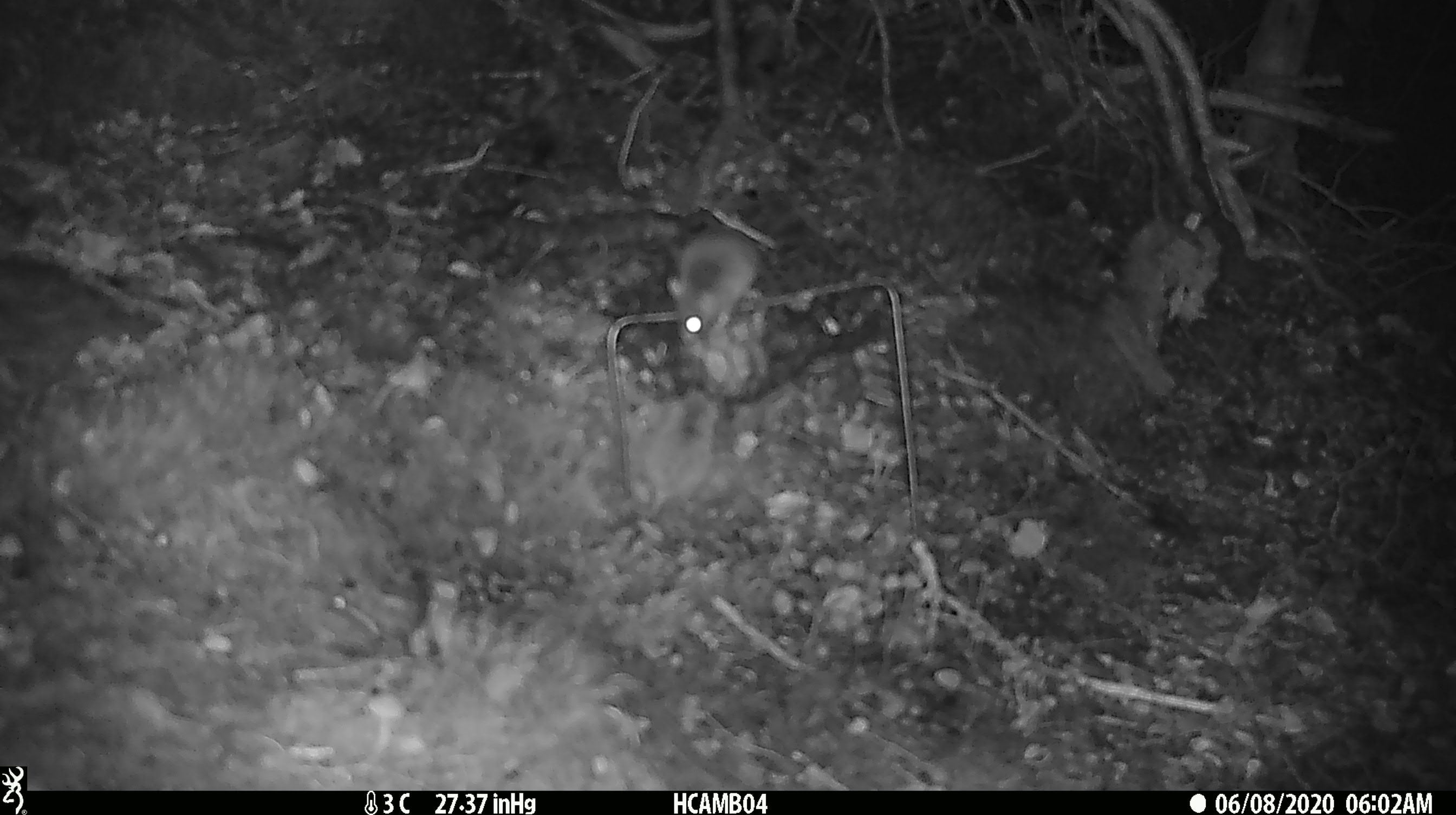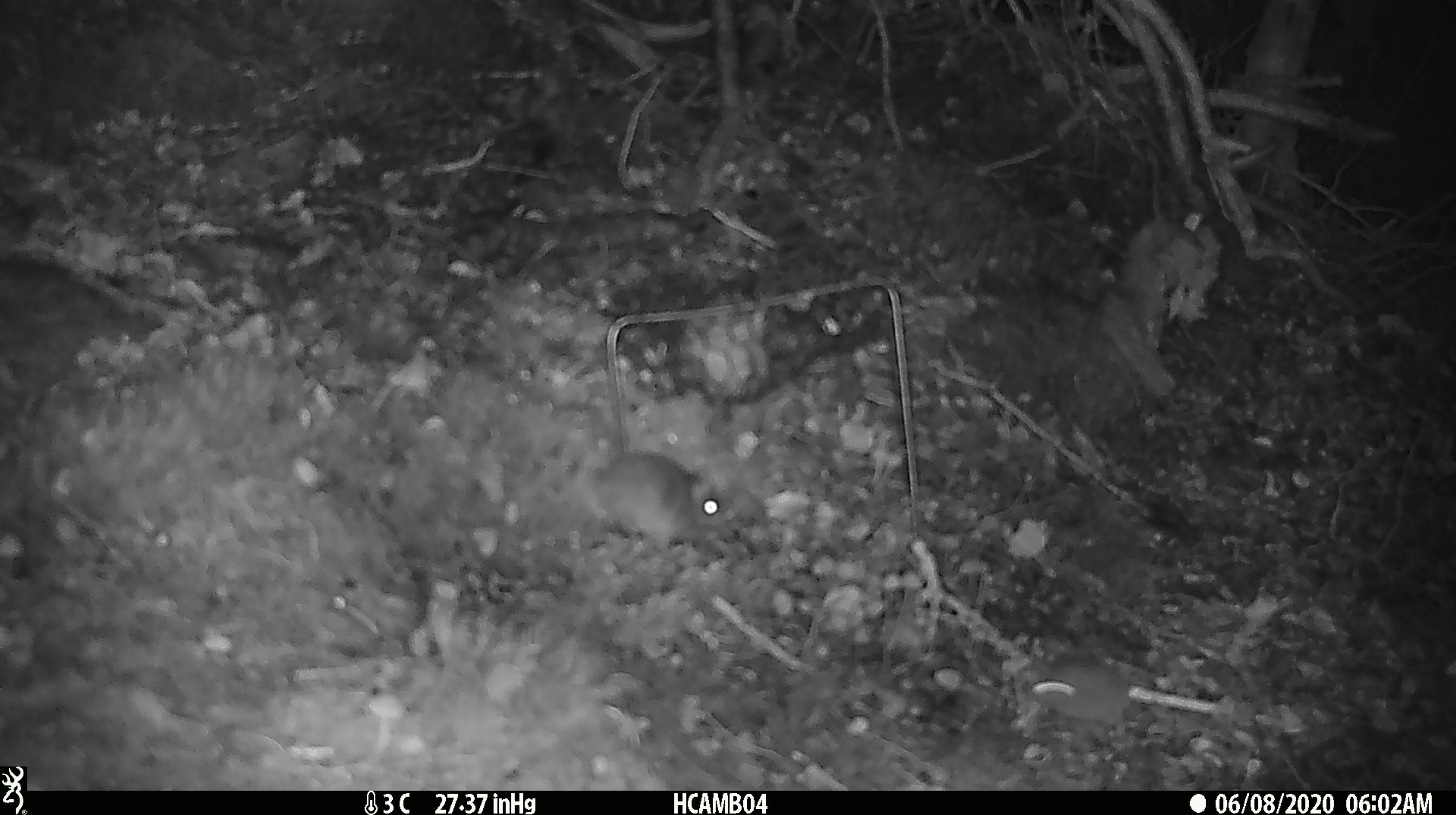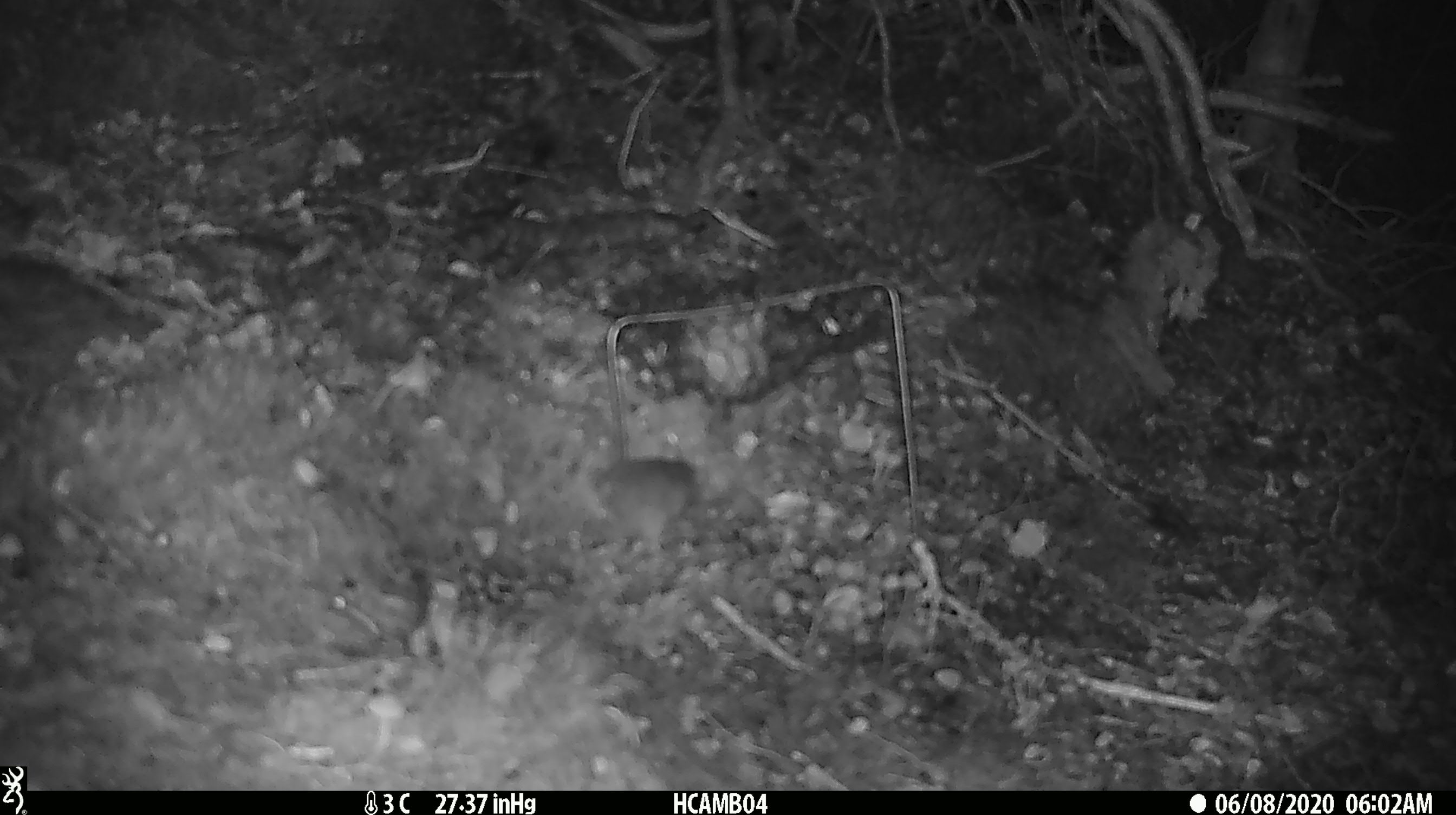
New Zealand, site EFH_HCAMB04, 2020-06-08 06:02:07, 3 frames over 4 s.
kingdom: Animalia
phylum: Chordata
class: Mammalia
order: Rodentia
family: Muridae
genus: Mus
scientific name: Mus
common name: mouse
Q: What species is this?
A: Mouse (Mus).